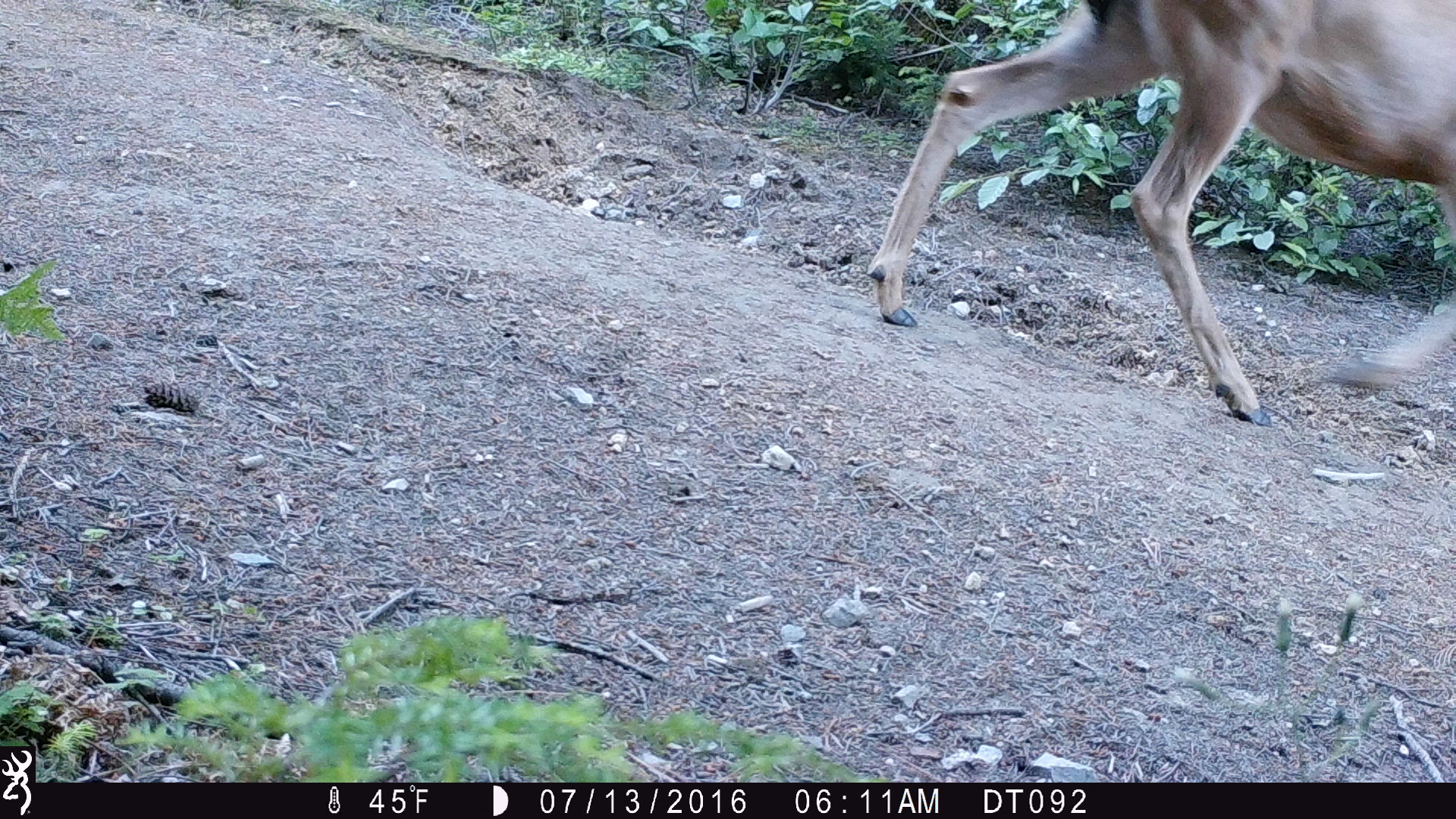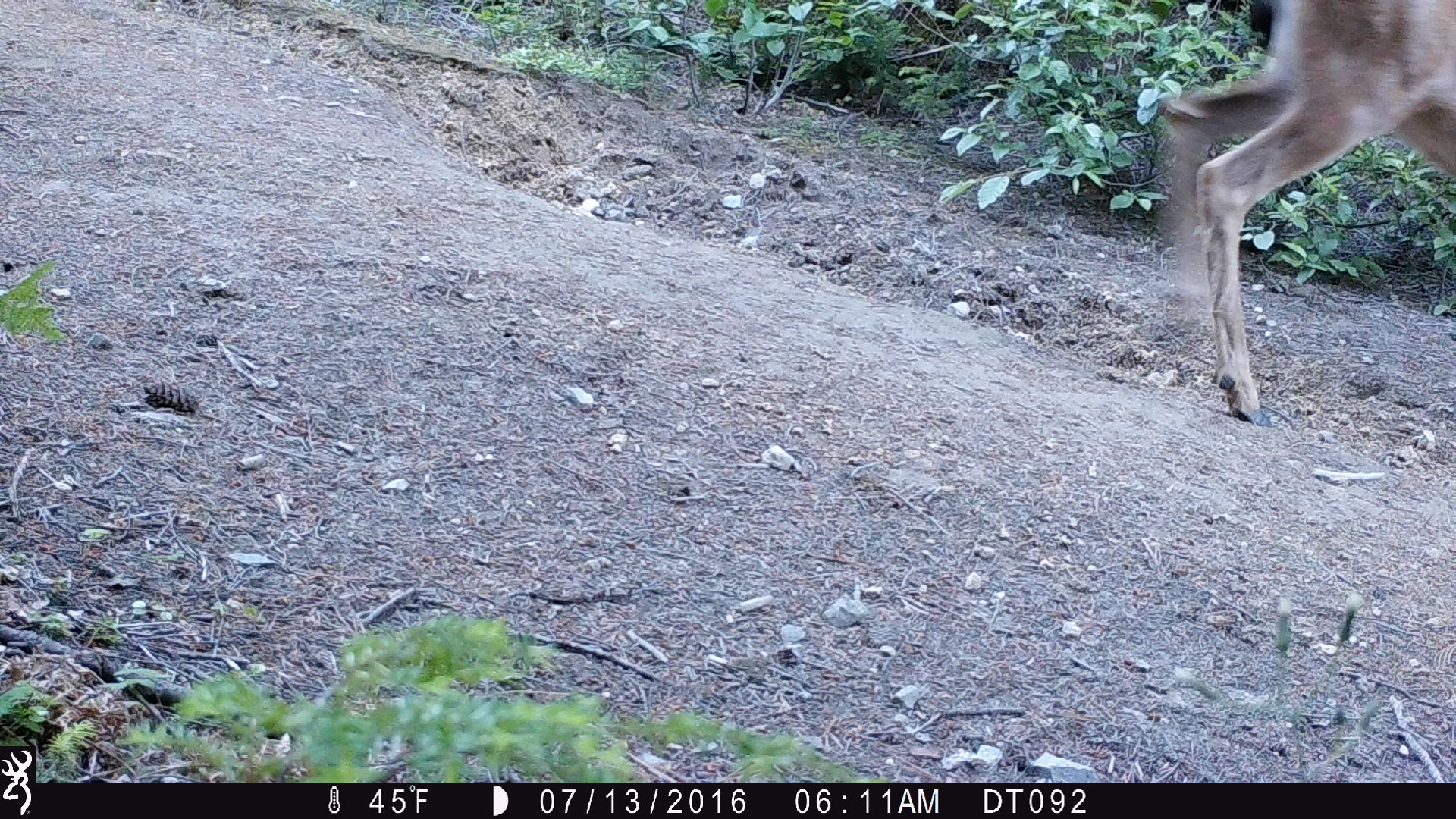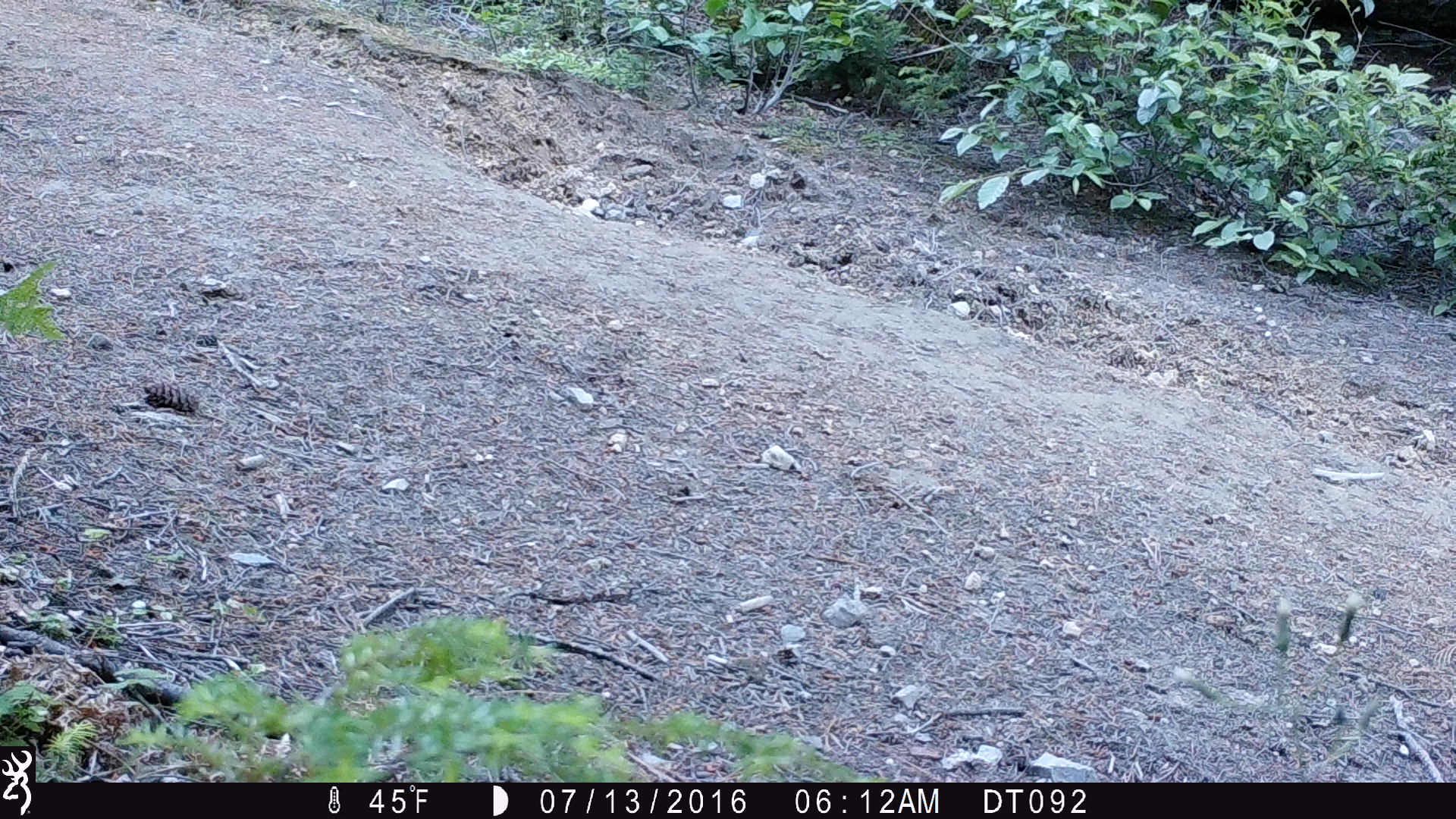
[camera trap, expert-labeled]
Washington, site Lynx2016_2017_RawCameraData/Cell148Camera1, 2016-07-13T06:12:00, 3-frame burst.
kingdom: Animalia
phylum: Chordata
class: Mammalia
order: Artiodactyla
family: Cervidae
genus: Odocoileus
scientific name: Odocoileus hemionus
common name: mule deer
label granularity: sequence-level